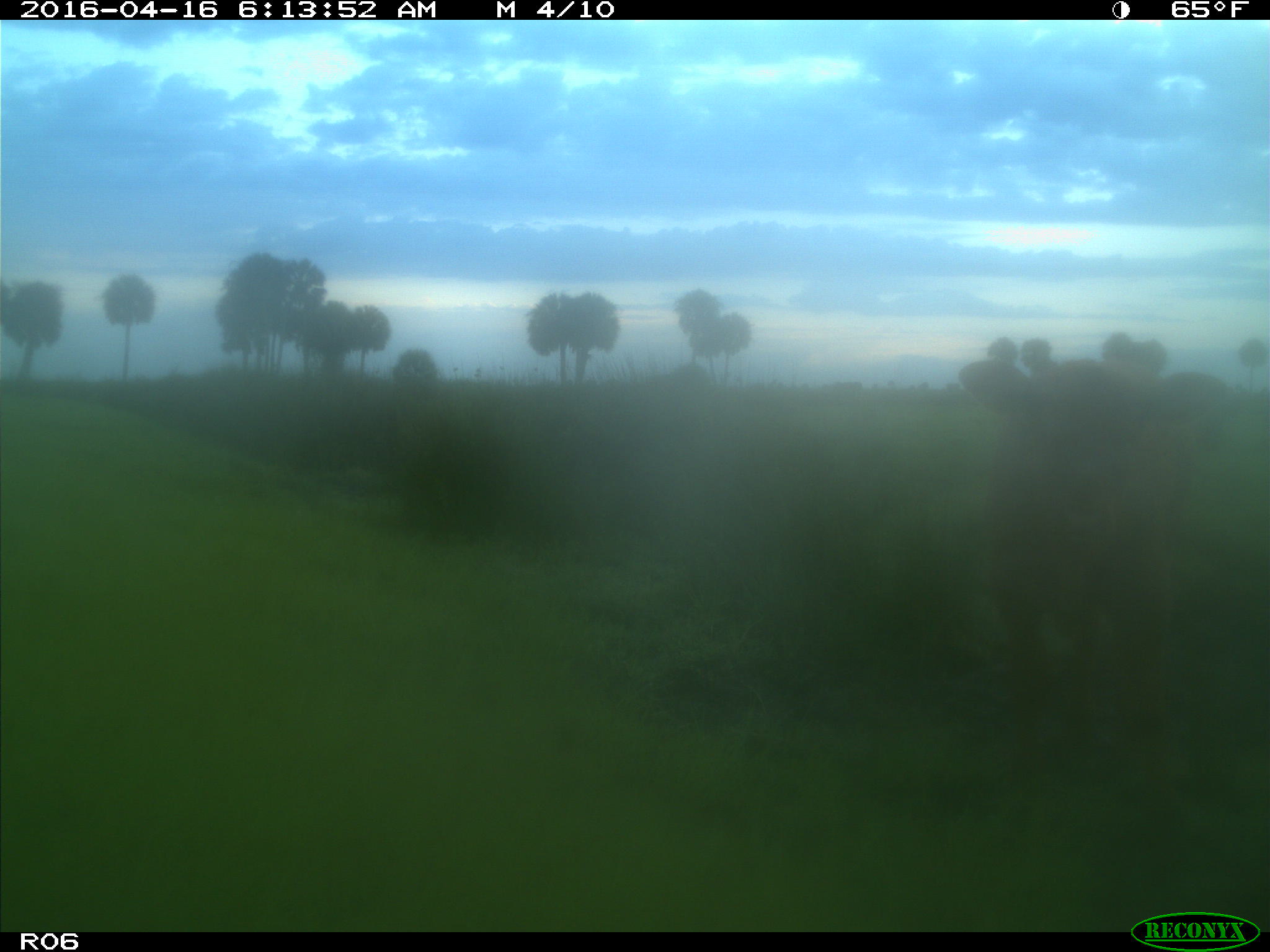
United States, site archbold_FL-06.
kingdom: Animalia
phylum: Chordata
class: Mammalia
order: Artiodactyla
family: Bovidae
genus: Bos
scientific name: Bos taurus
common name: domestic cow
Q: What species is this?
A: Bos taurus (domestic cow).